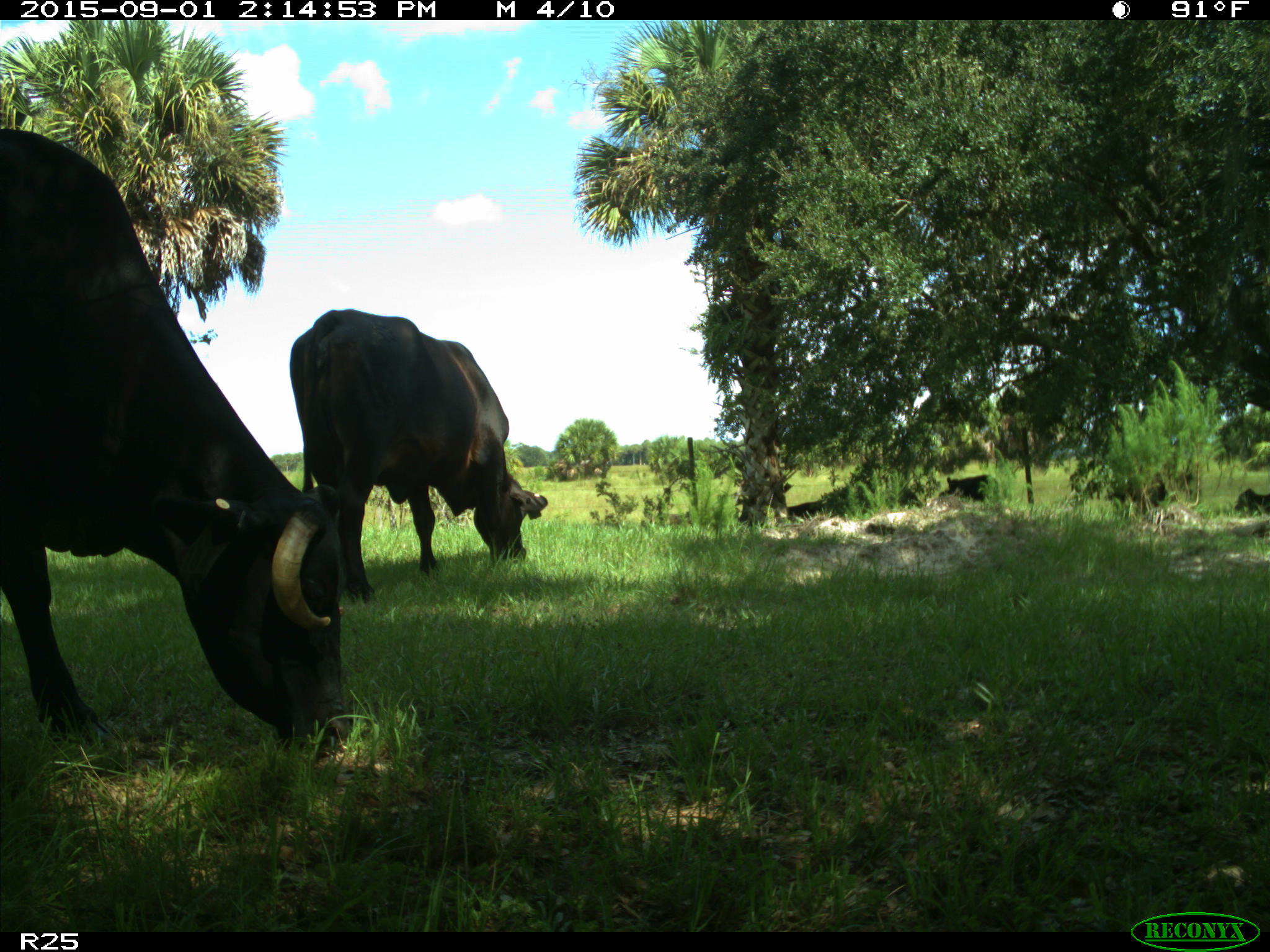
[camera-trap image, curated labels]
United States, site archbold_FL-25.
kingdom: Animalia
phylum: Chordata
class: Mammalia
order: Artiodactyla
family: Bovidae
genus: Bos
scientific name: Bos taurus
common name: domestic cow